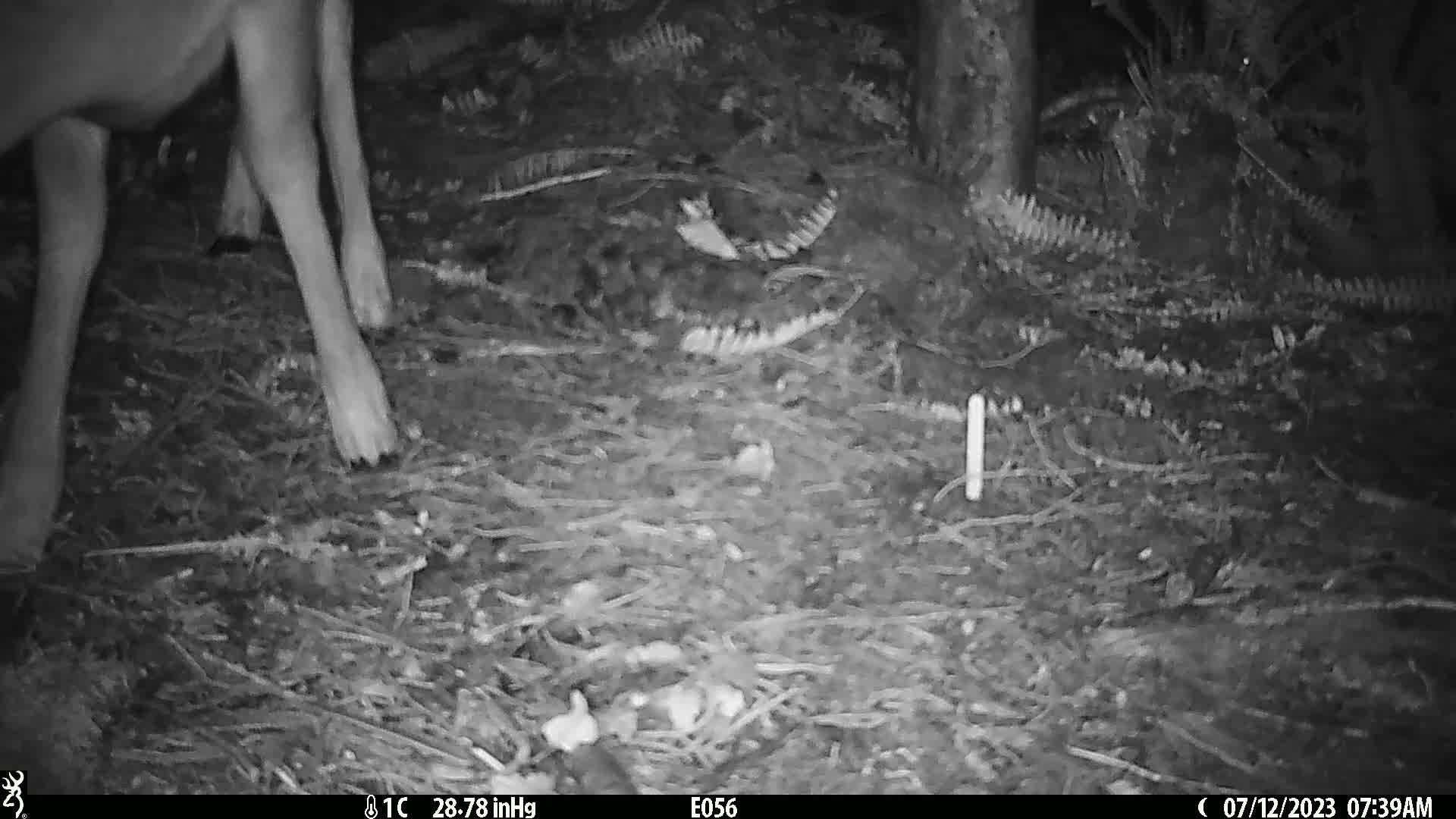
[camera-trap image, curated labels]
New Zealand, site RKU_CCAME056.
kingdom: Animalia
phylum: Chordata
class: Mammalia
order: Artiodactyla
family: Cervidae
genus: Odocoileus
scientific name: Odocoileus virginianus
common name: white-tailed deer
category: white tailed deer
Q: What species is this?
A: White tailed deer (white-tailed deer) (Odocoileus virginianus).